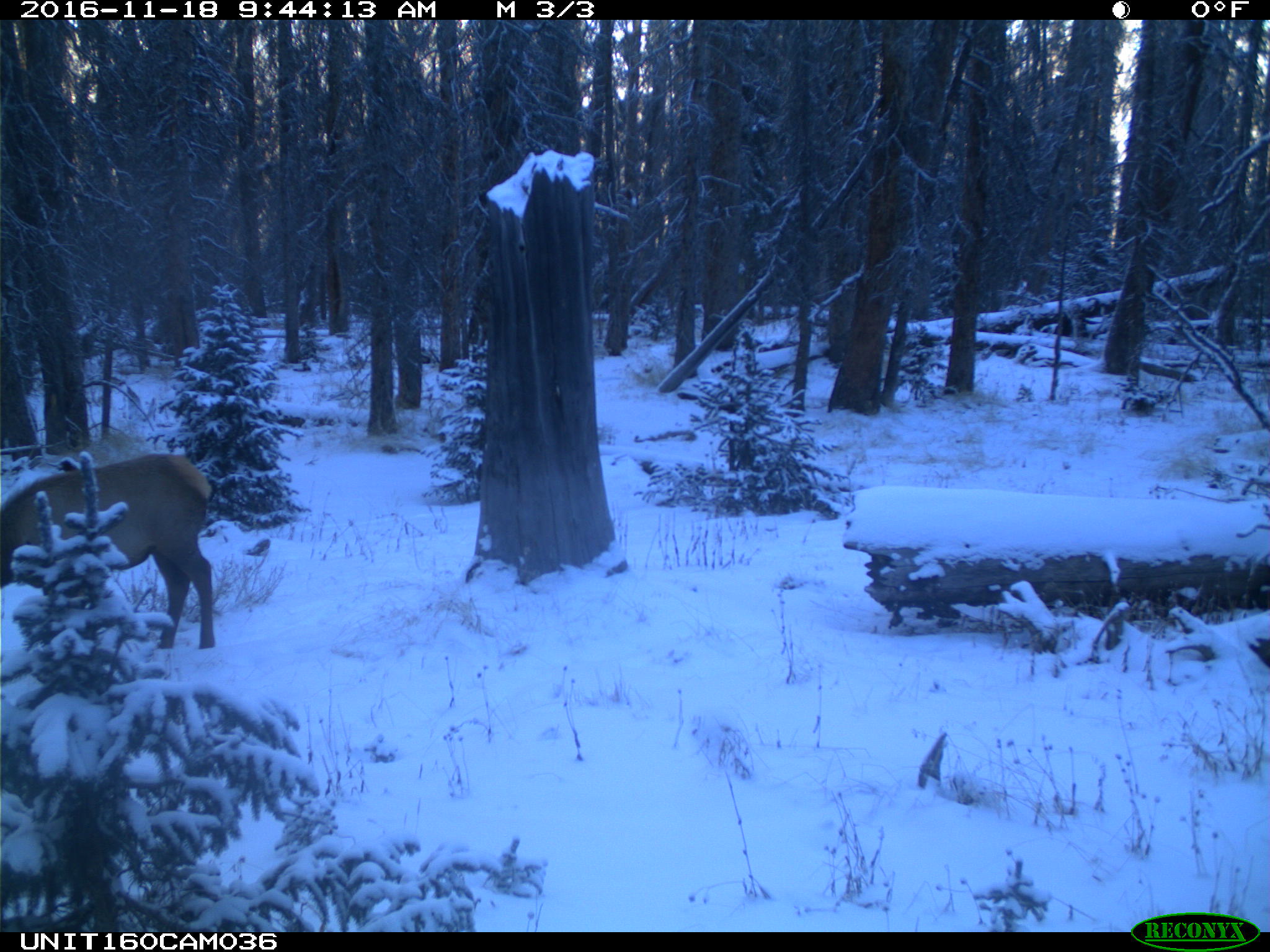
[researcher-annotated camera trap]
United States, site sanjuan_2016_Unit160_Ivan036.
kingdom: Animalia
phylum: Chordata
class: Mammalia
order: Artiodactyla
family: Cervidae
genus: Cervus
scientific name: Cervus elaphus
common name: red deer